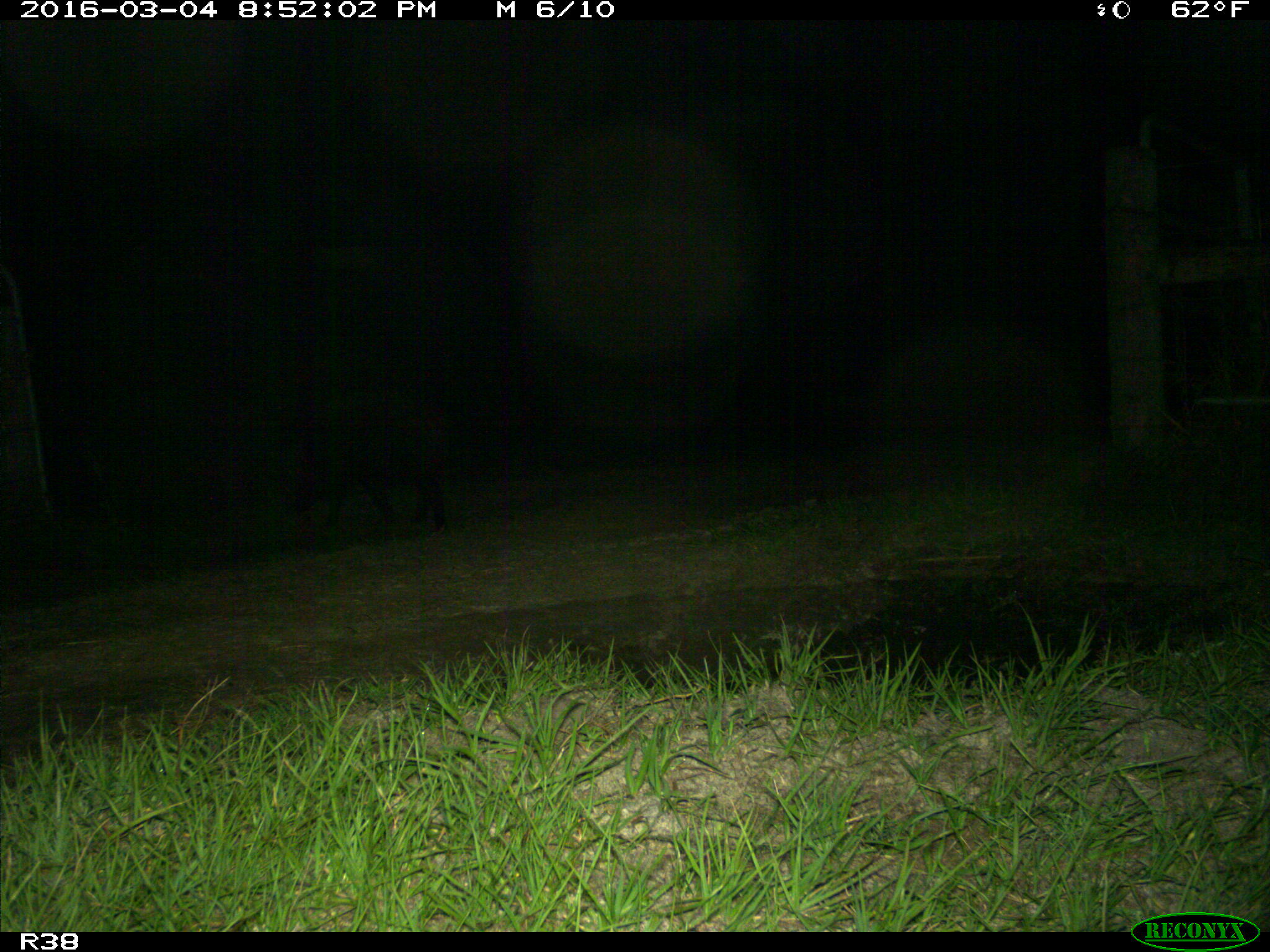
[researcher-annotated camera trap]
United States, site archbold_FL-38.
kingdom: Animalia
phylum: Chordata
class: Mammalia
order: Artiodactyla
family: Suidae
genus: Sus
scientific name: Sus scrofa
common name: wild boar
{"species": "Sus scrofa (wild boar)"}